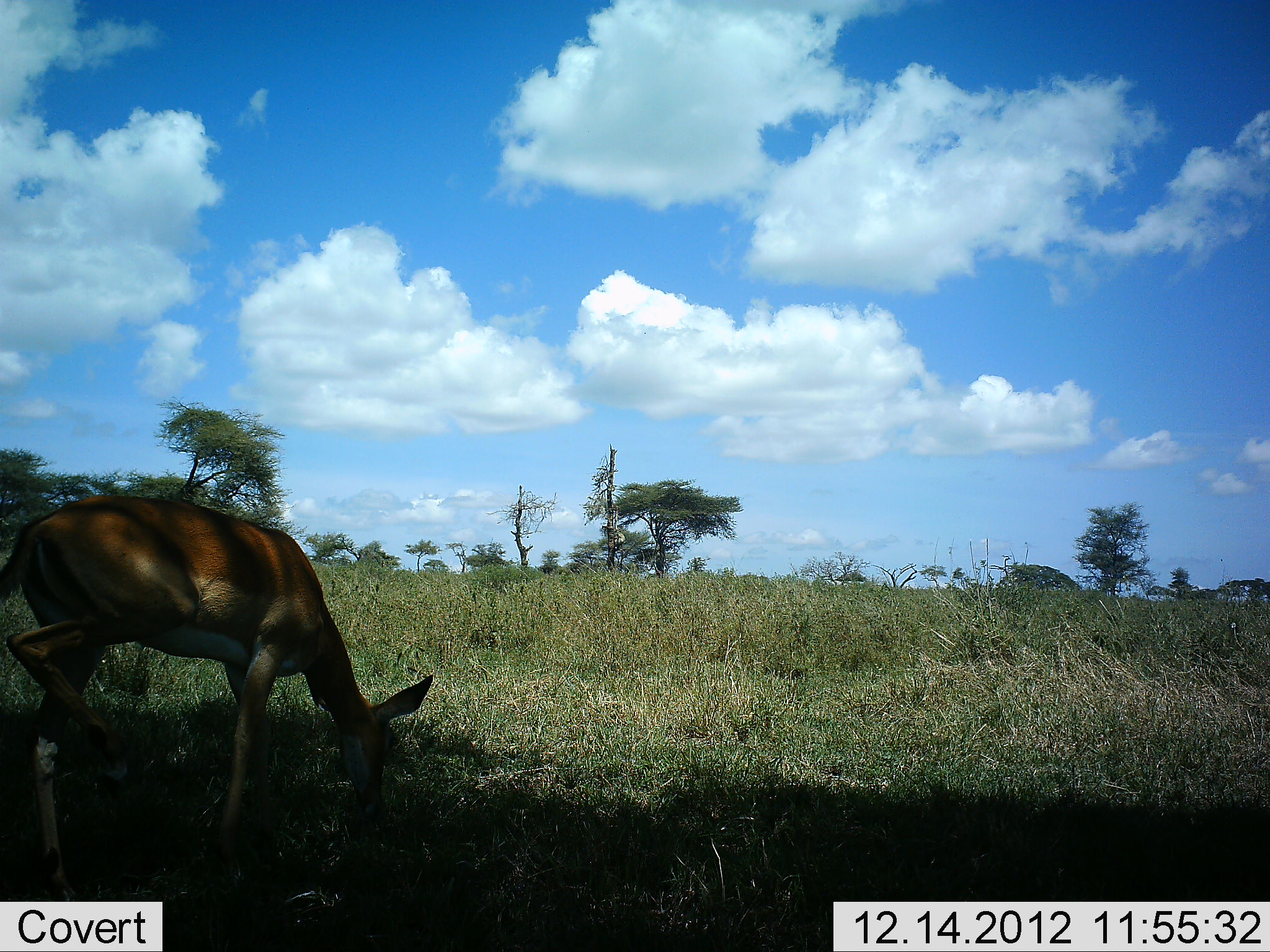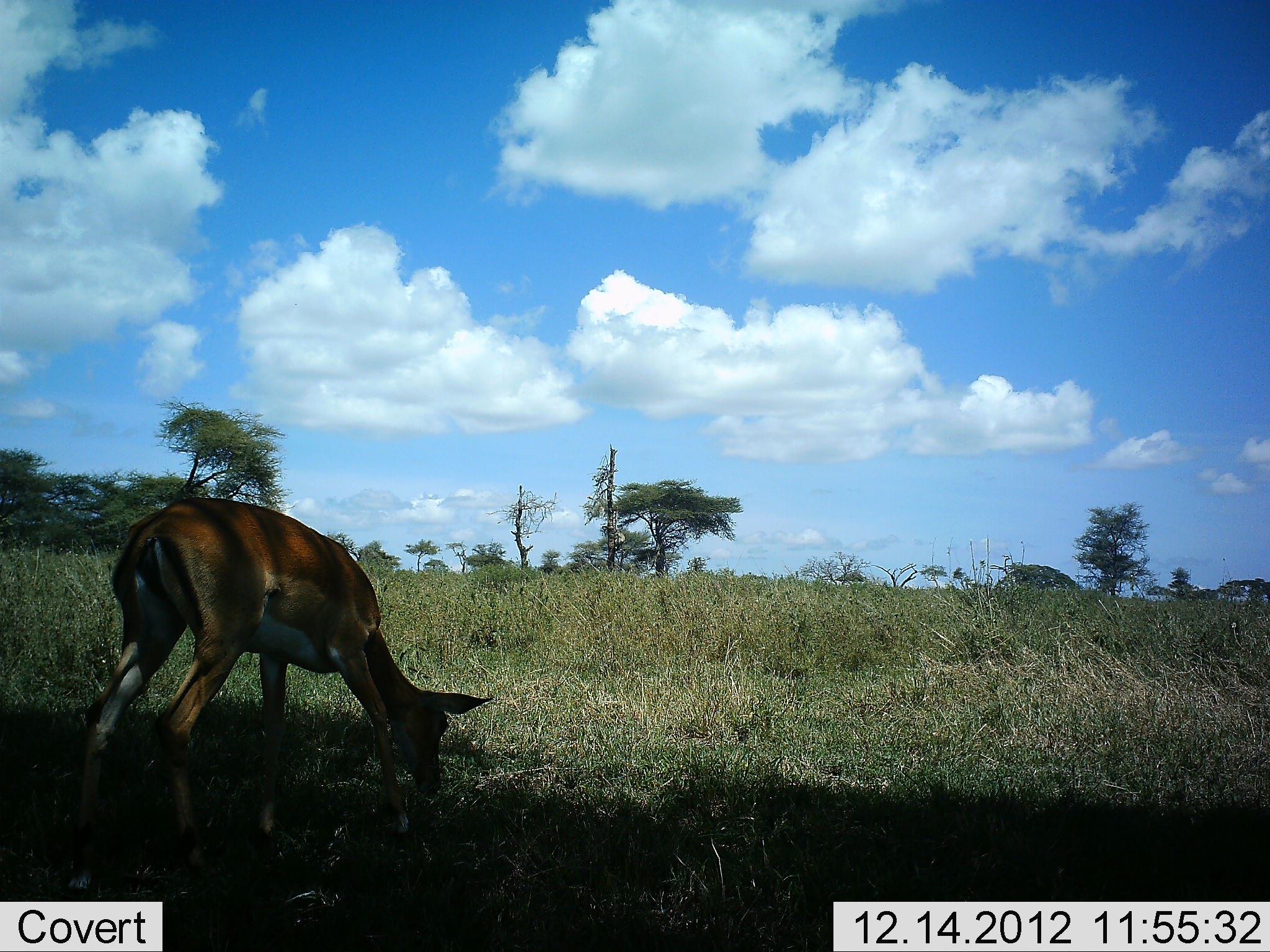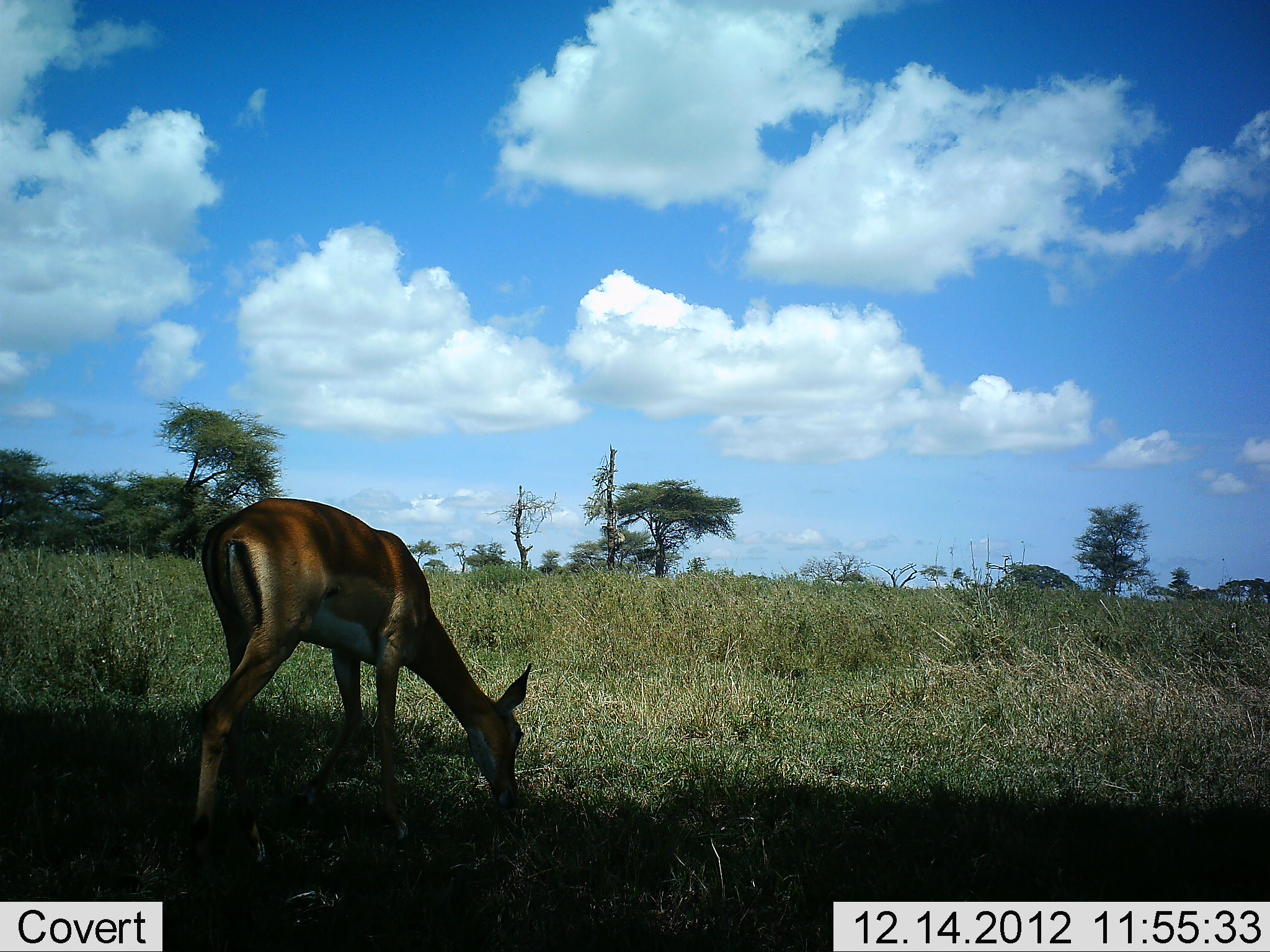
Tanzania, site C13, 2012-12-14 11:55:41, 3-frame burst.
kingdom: Animalia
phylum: Chordata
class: Mammalia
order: Artiodactyla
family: Bovidae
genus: Aepyceros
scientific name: Aepyceros melampus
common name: impala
Impala (Aepyceros melampus), count 1. Behavior (volunteer vote fractions): standing 7%, resting 0%, moving 43%, interacting 0%. Young present (vote fraction): 0%. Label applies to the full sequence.